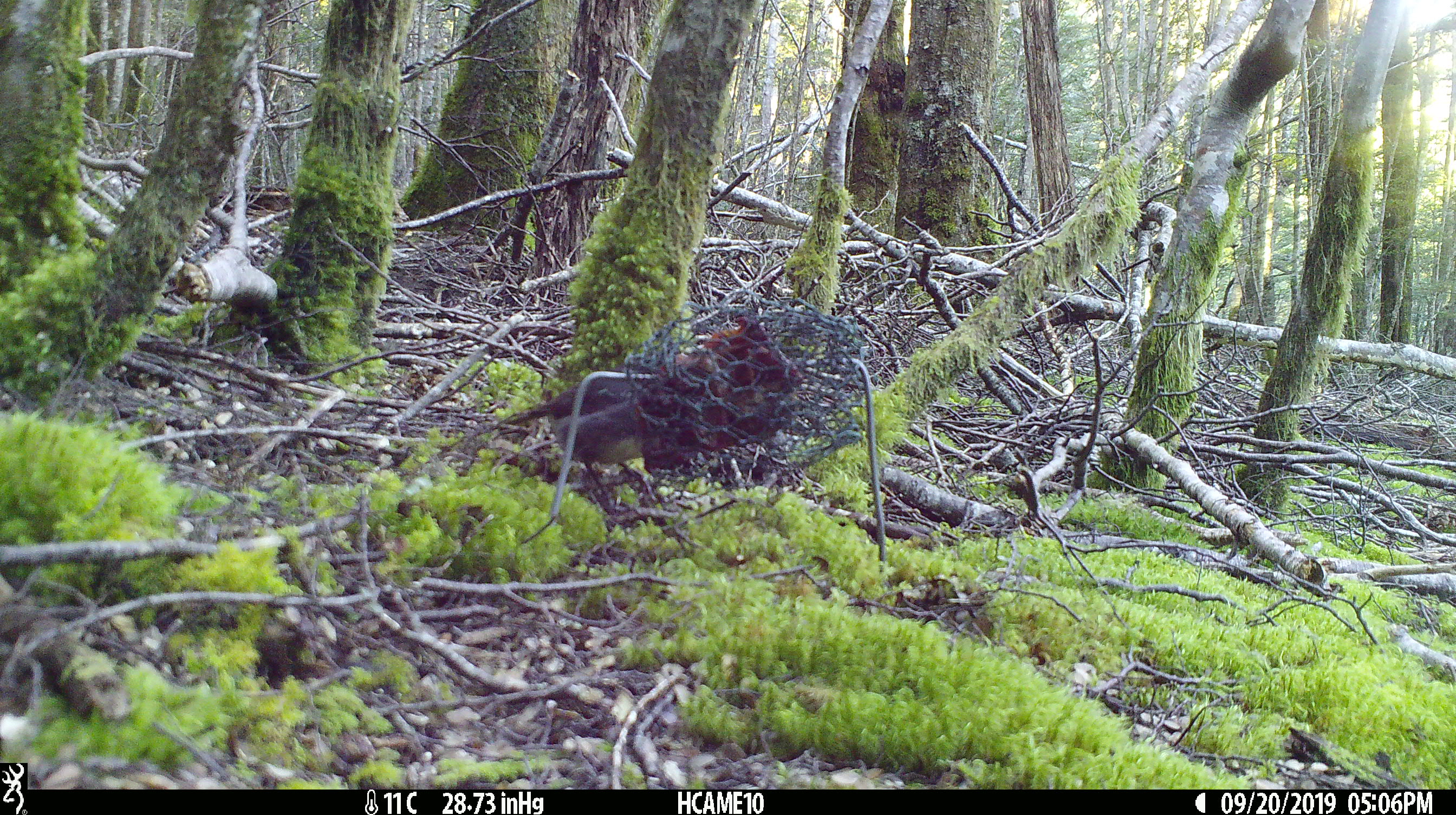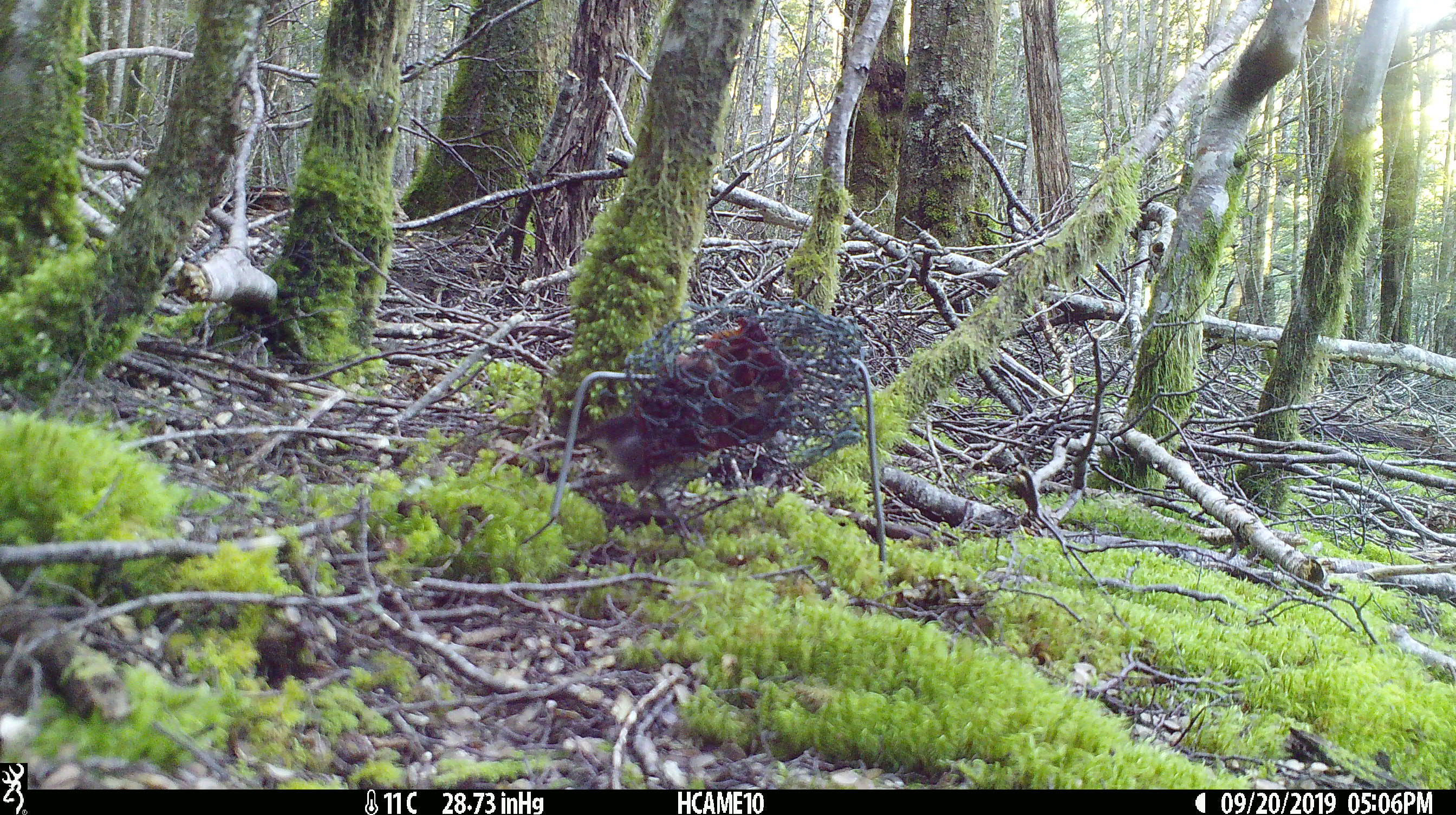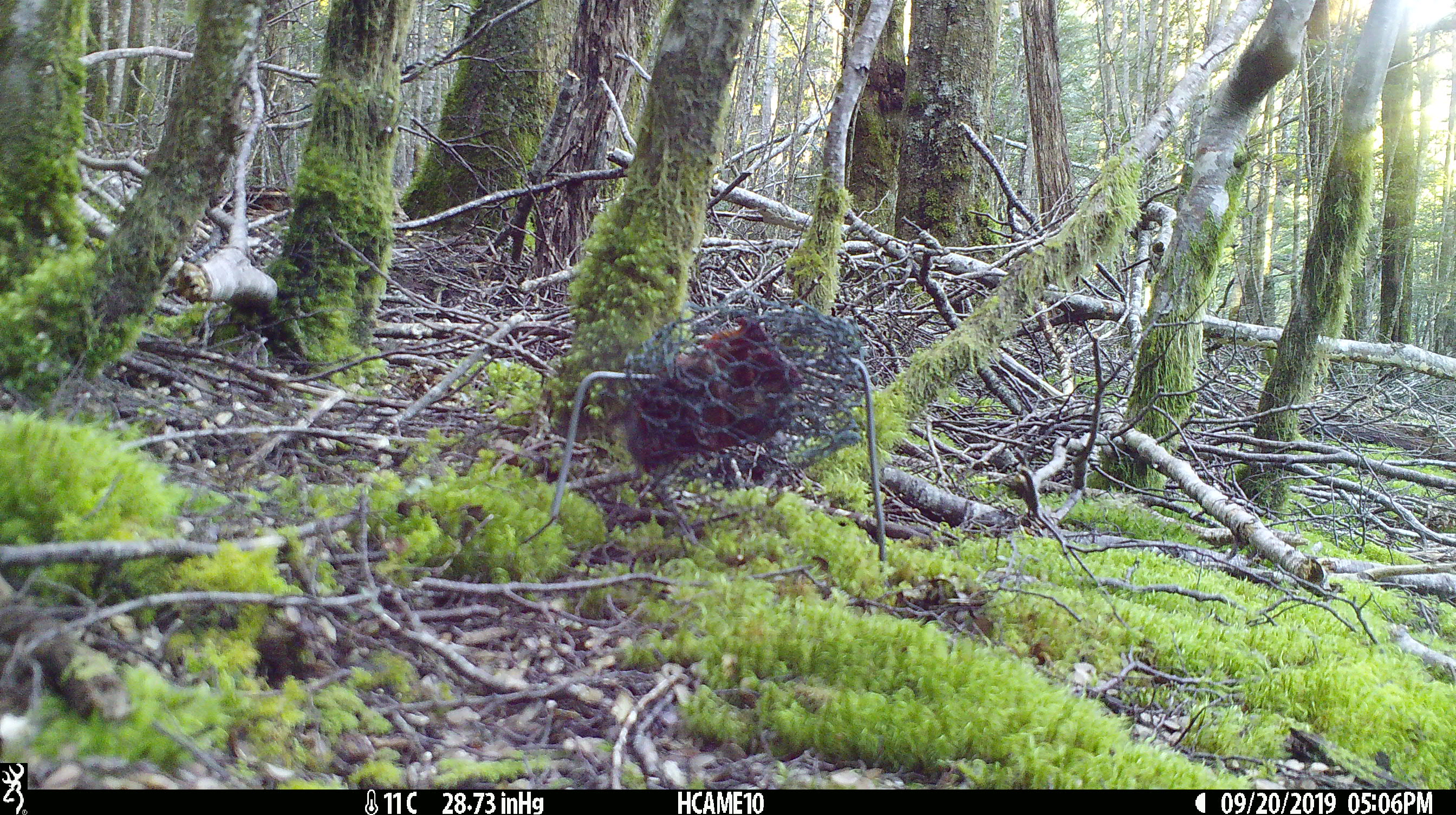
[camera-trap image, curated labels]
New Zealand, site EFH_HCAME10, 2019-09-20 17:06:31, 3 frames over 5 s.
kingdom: Animalia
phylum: Chordata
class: Aves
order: Passeriformes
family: Petroicidae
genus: Petroica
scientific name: Petroica australis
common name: new zealand robin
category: robin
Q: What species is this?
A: Robin (new zealand robin) (Petroica australis).